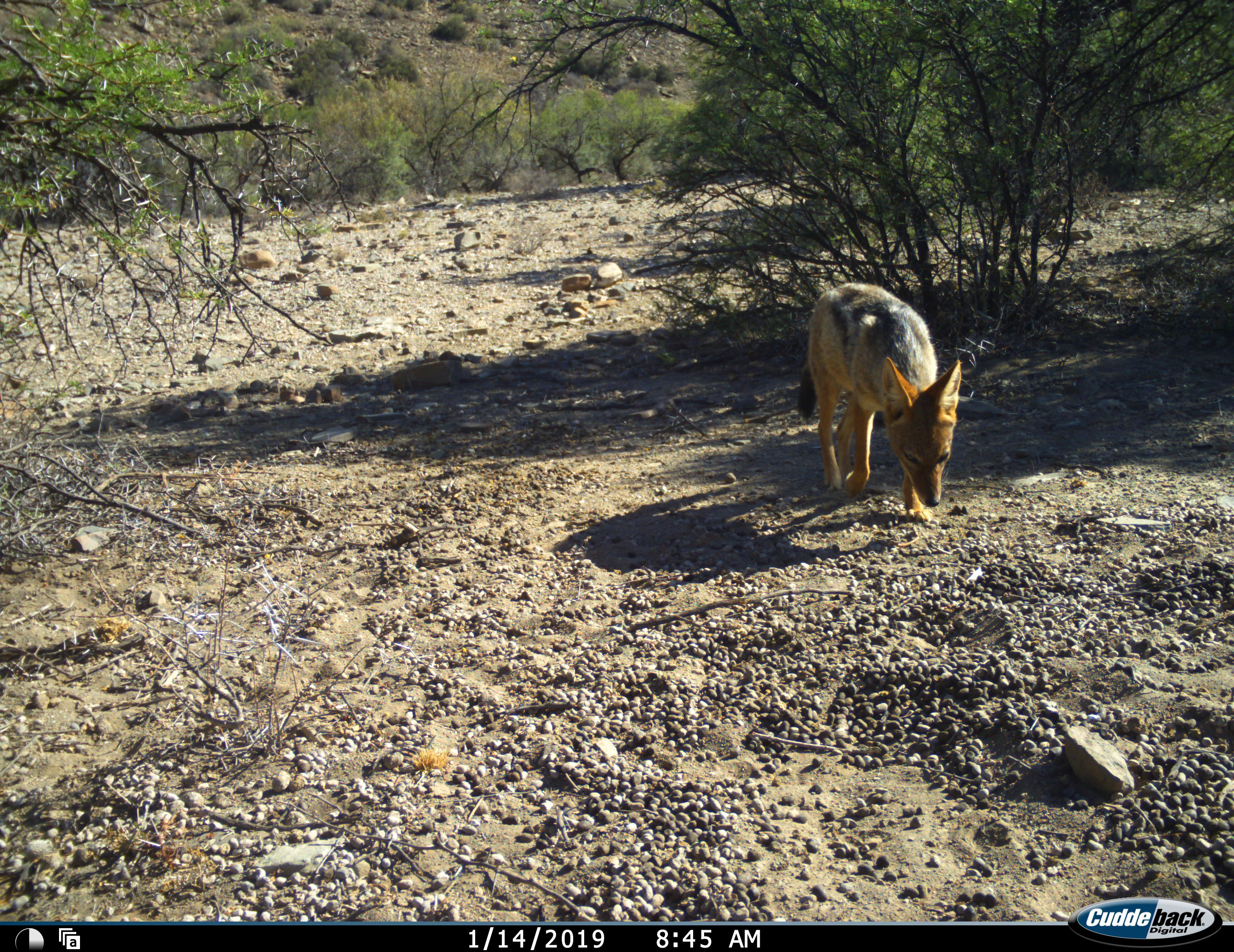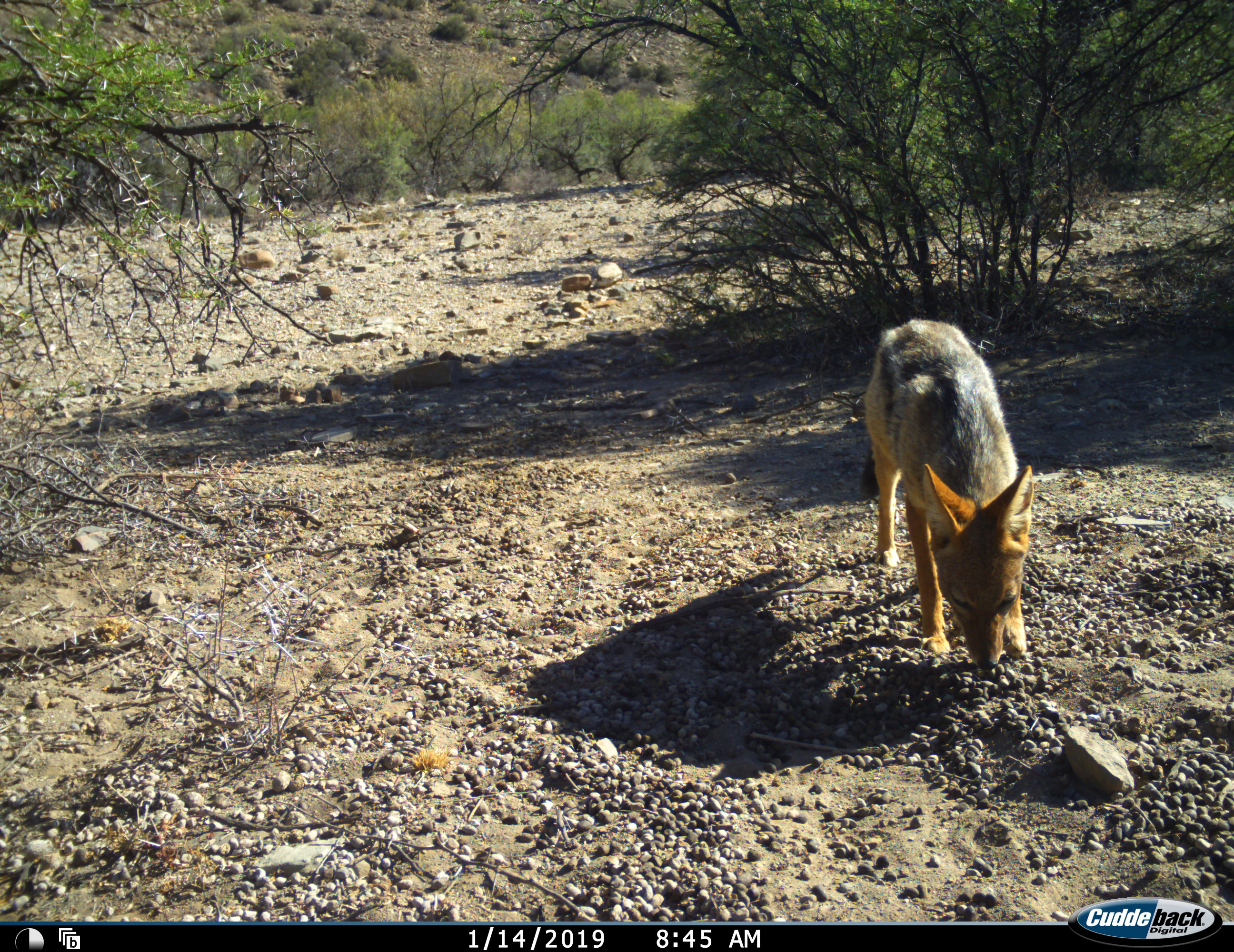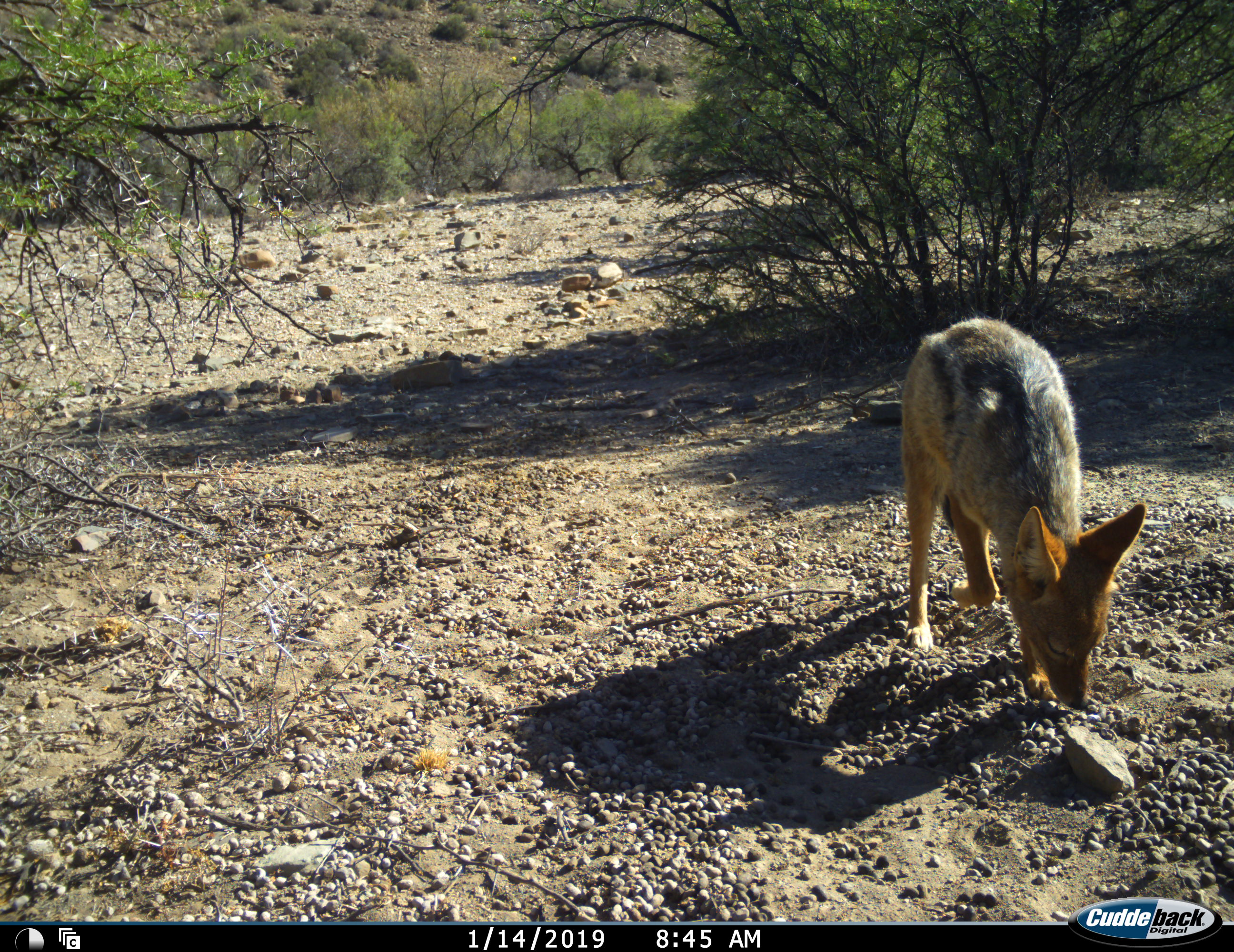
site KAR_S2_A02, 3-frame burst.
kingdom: Animalia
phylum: Chordata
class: Mammalia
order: Carnivora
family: Canidae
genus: Lupulella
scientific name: Lupulella mesomelas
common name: black-backed jackal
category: jackalblackbacked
Jackalblackbacked (black-backed jackal) (Lupulella mesomelas), count 1. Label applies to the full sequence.